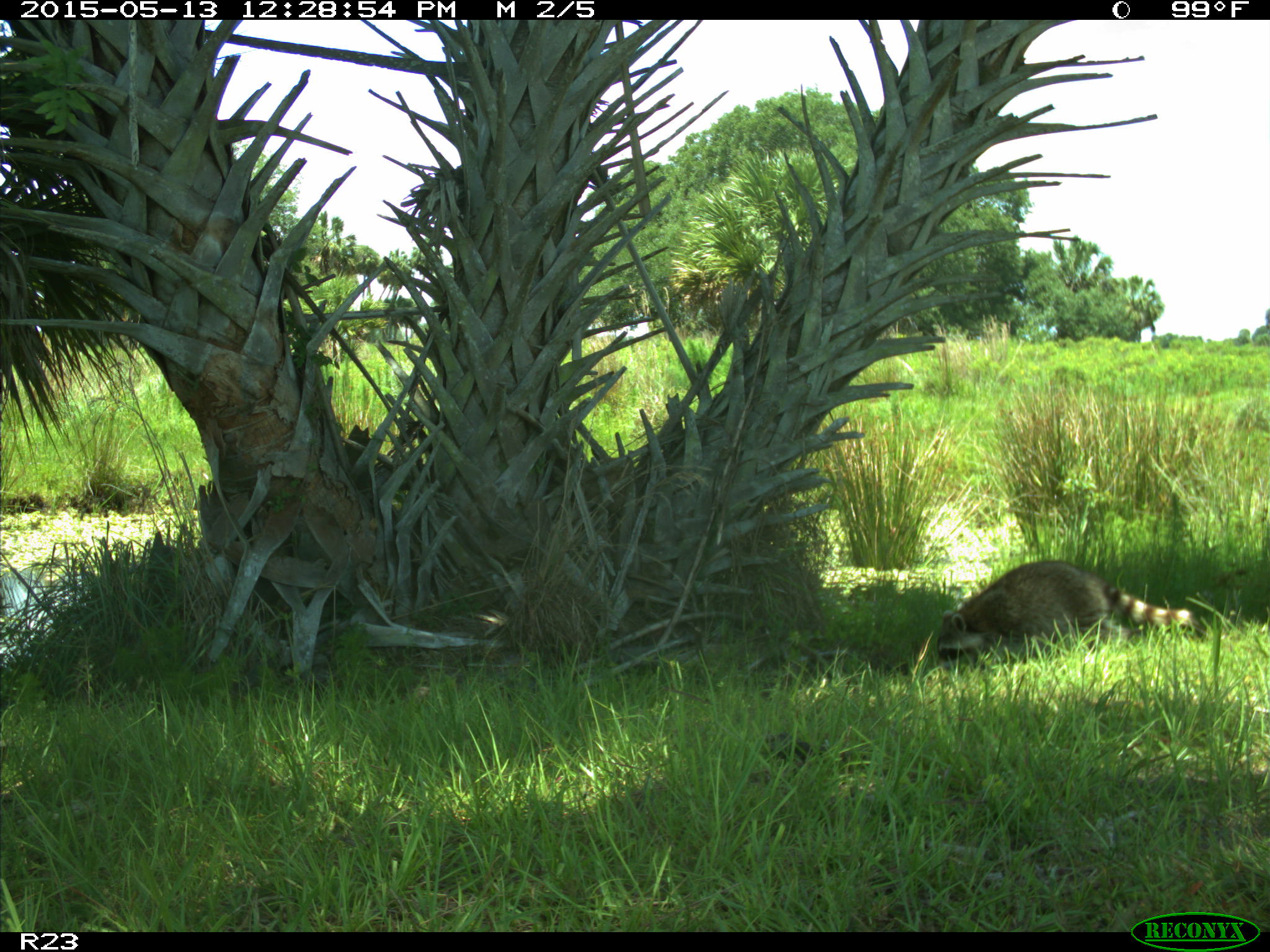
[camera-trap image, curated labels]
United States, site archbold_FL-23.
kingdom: Animalia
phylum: Chordata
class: Mammalia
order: Artiodactyla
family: Bovidae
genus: Bos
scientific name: Bos taurus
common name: domestic cow